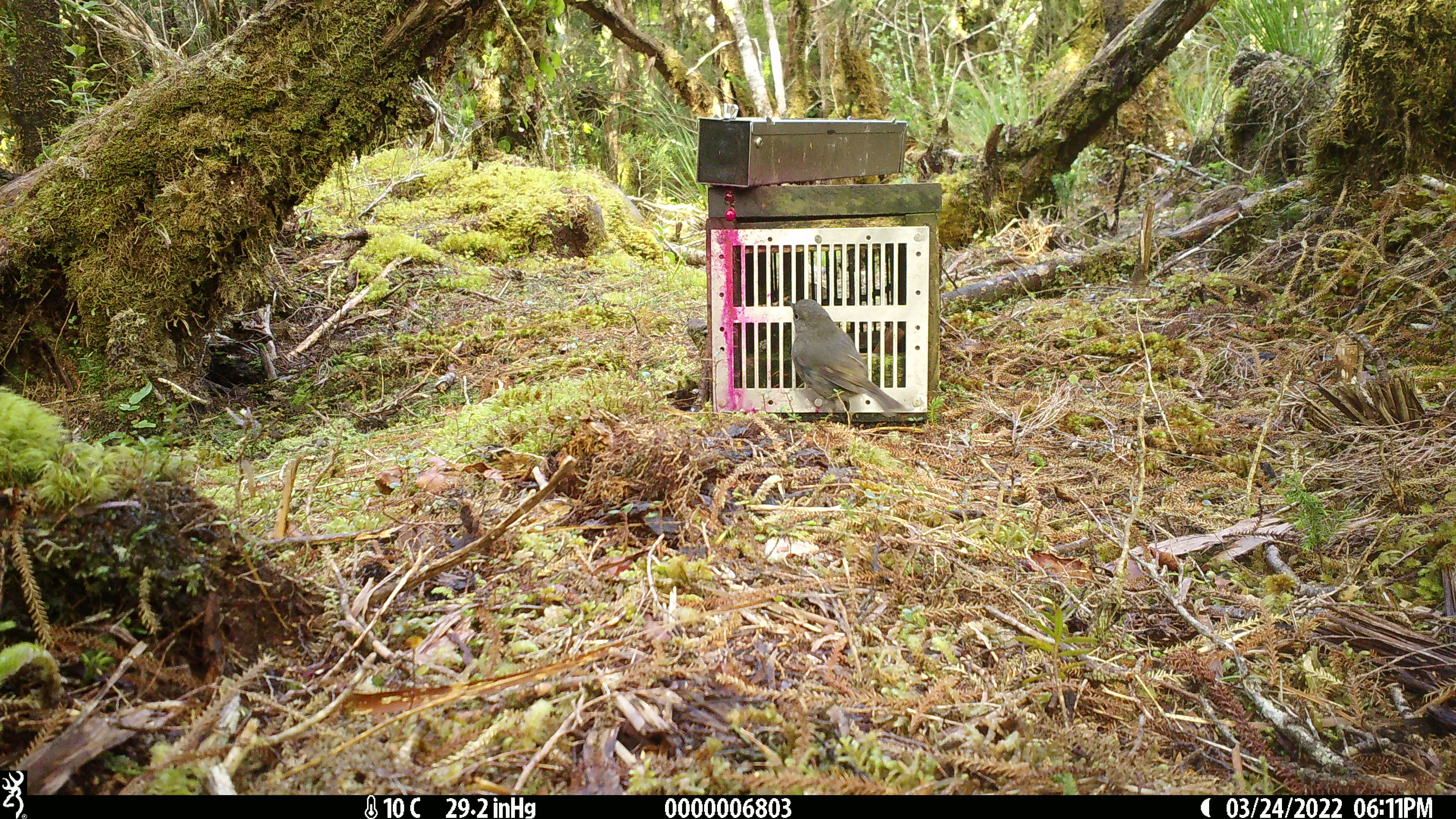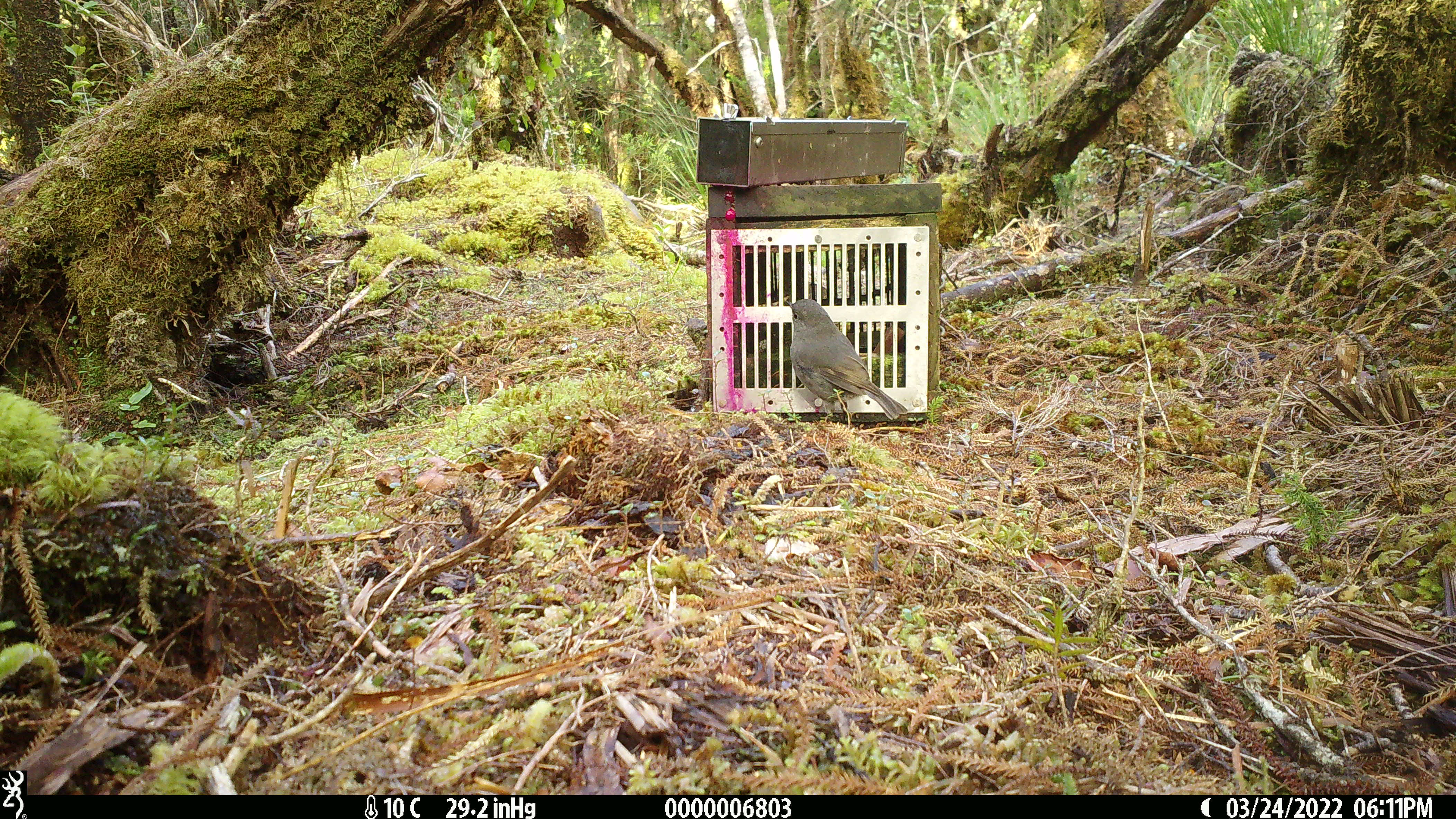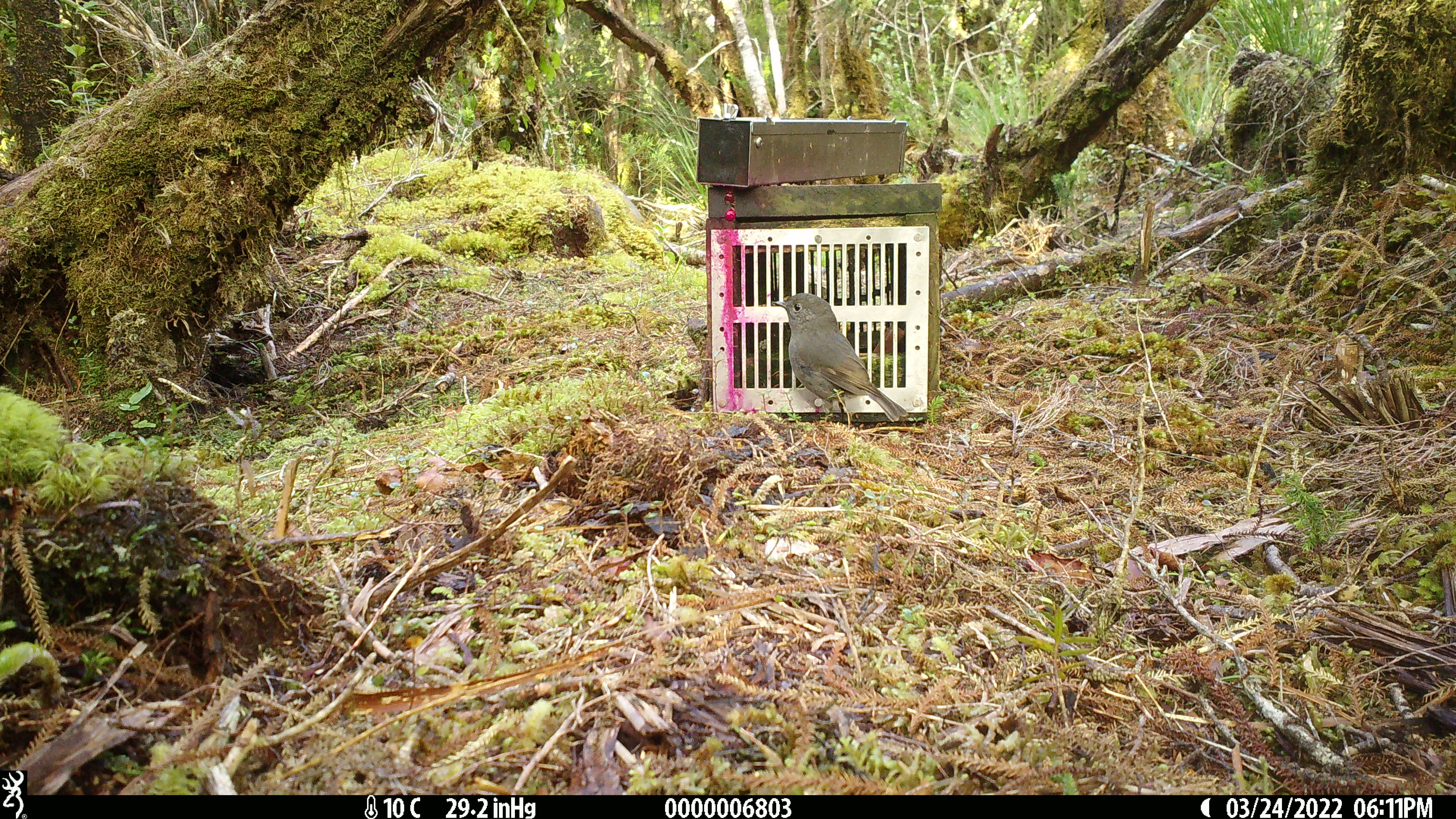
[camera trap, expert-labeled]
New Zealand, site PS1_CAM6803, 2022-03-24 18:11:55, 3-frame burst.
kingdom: Animalia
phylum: Chordata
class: Aves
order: Passeriformes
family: Petroicidae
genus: Petroica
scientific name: Petroica australis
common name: new zealand robin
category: robin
Robin (new zealand robin) (Petroica australis).